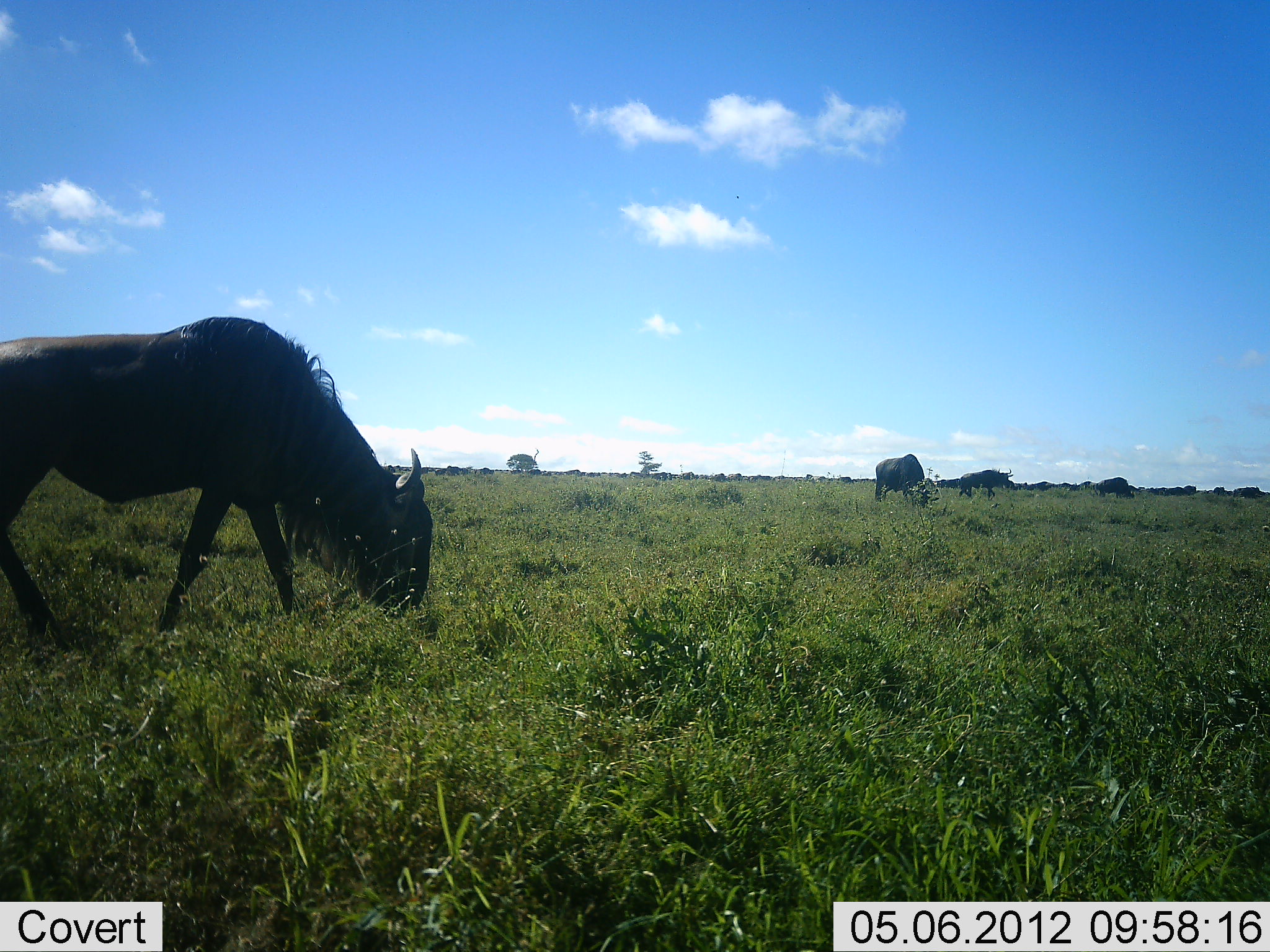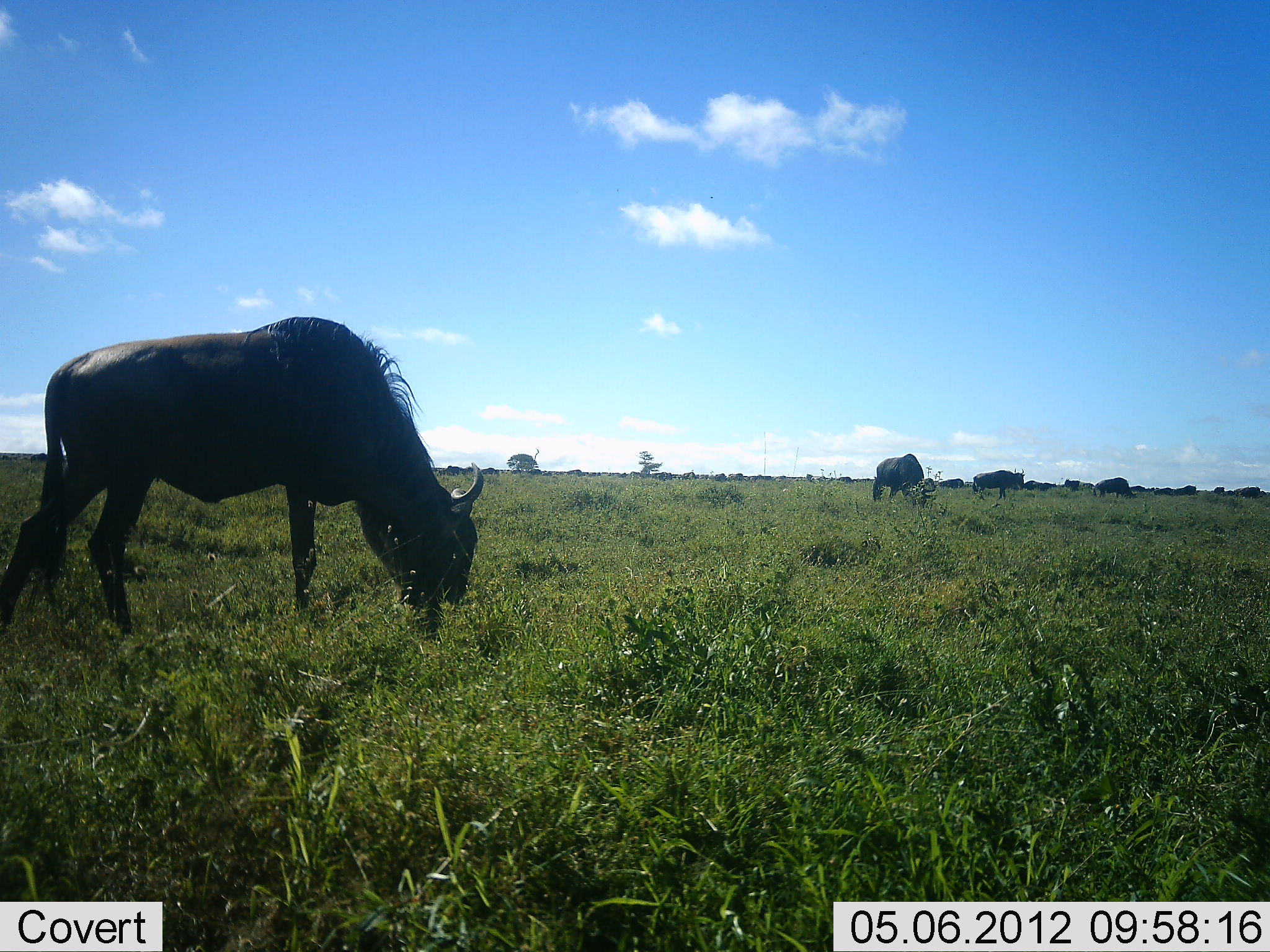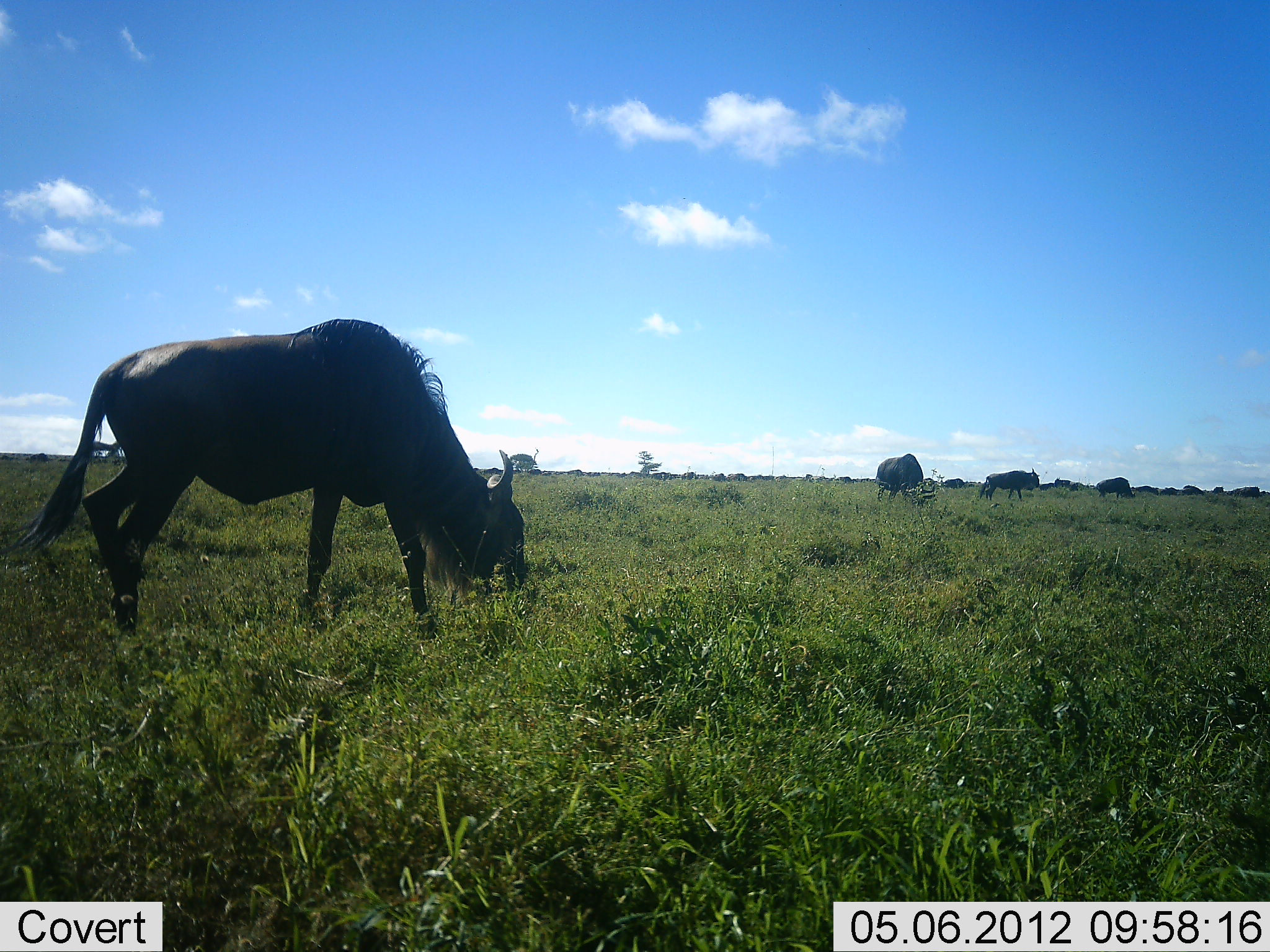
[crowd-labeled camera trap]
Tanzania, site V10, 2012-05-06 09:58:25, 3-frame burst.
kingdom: Animalia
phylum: Chordata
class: Mammalia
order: Artiodactyla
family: Bovidae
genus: Connochaetes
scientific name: Connochaetes taurinus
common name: blue wildebeest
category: wildebeest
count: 11-50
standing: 50%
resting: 10%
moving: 40%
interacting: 0%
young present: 0%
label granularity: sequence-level